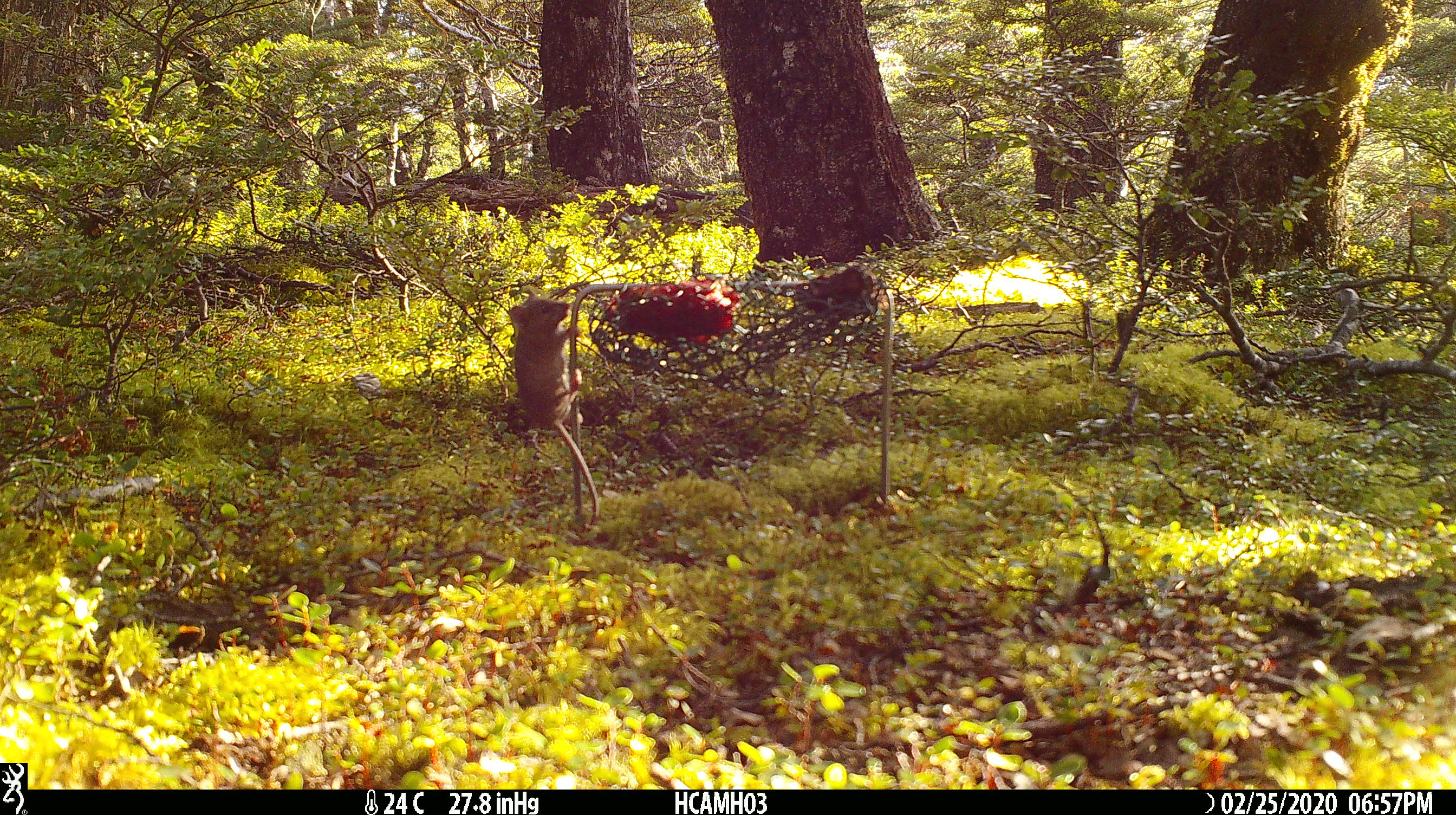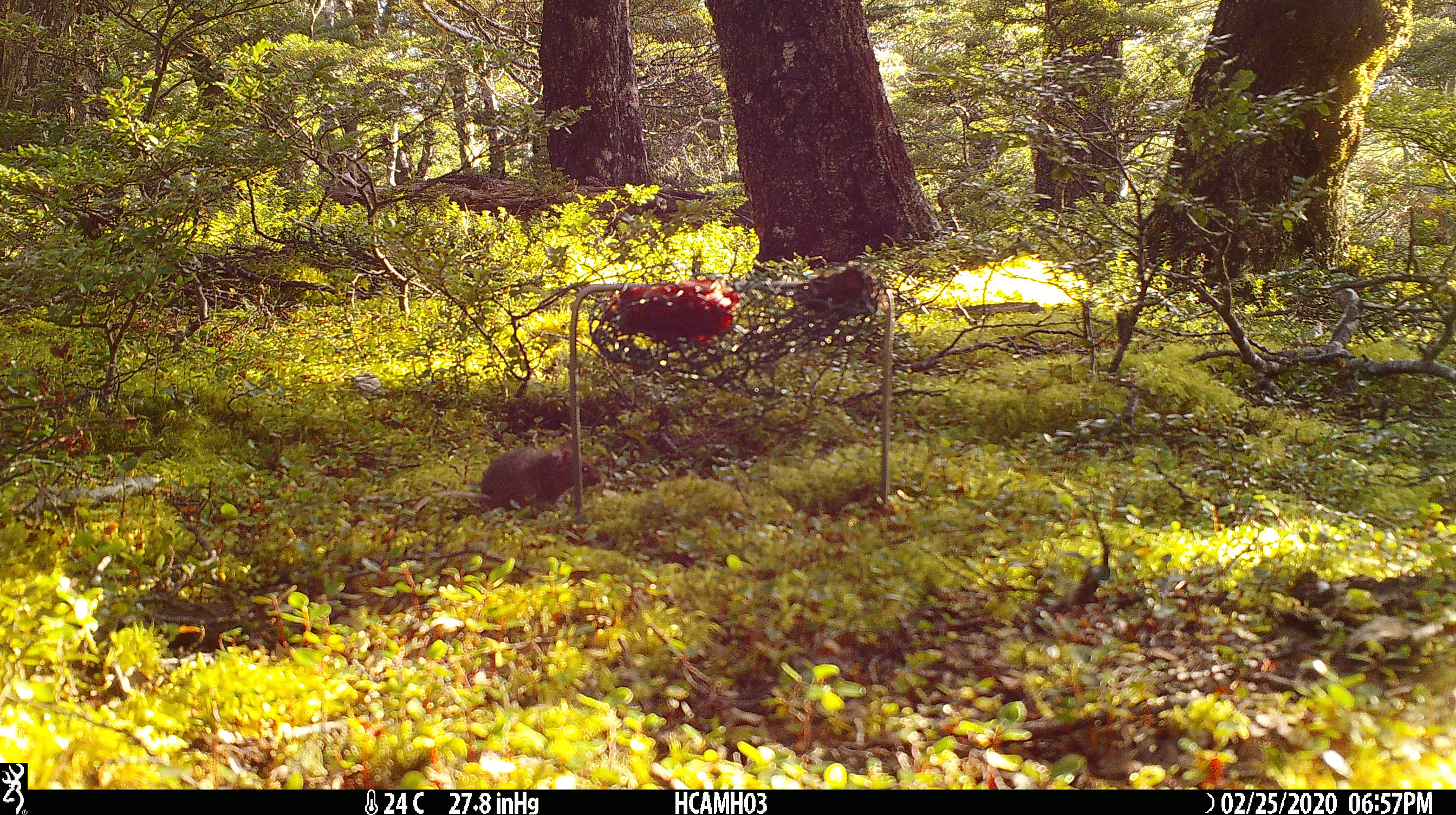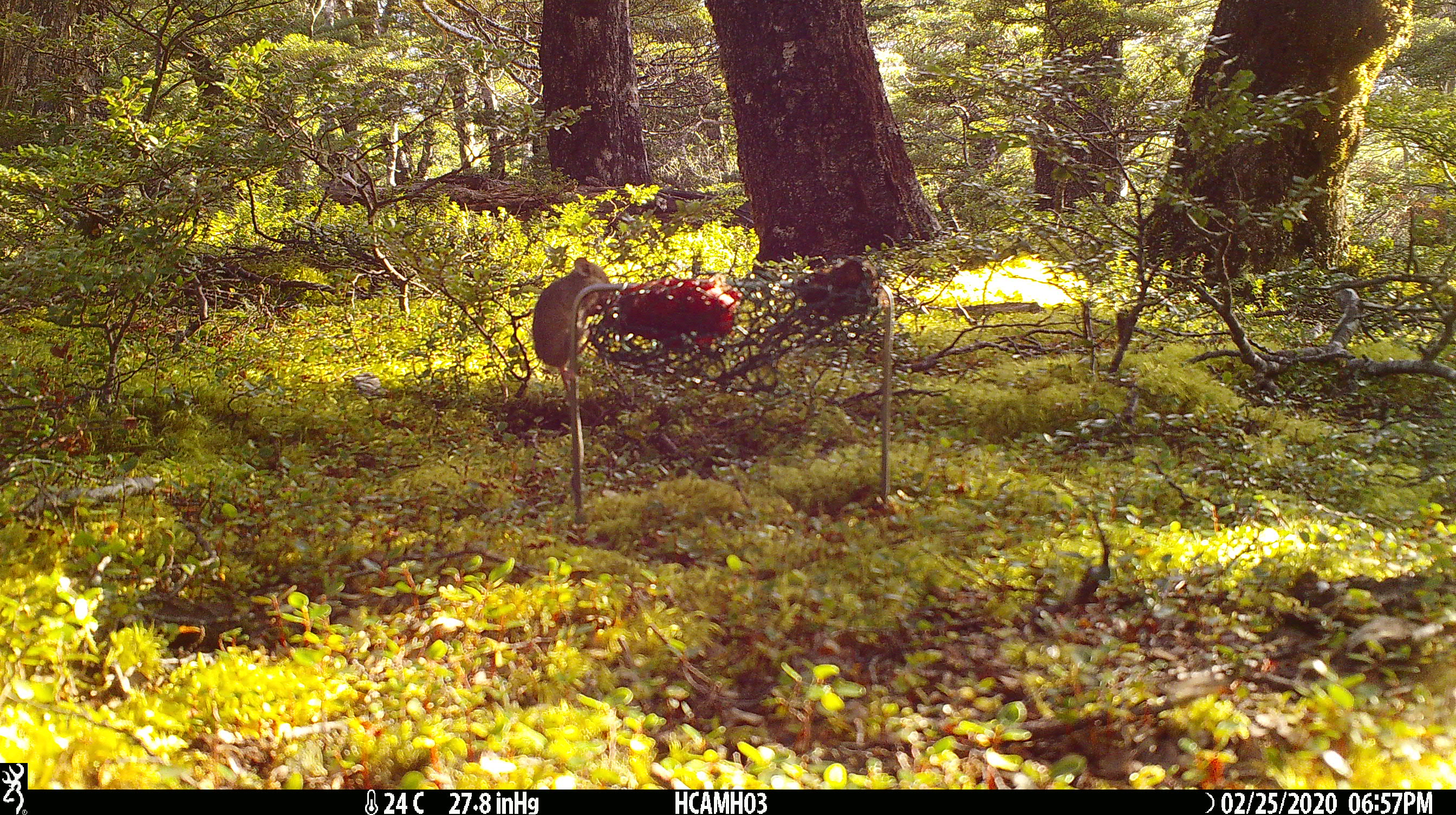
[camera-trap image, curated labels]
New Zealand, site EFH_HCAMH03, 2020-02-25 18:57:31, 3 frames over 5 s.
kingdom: Animalia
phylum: Chordata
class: Mammalia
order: Rodentia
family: Muridae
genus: Mus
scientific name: Mus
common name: mouse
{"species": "mouse (Mus)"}